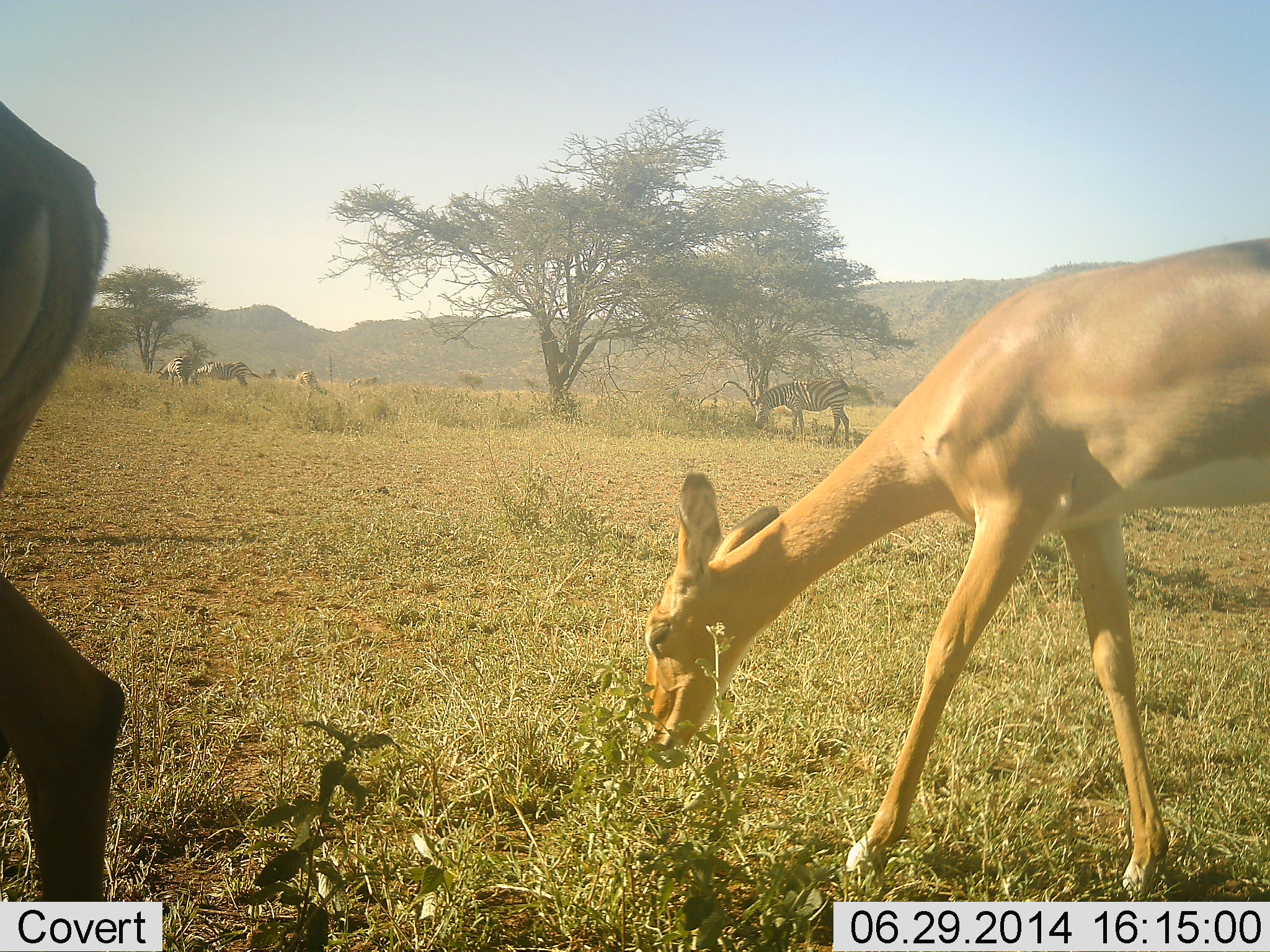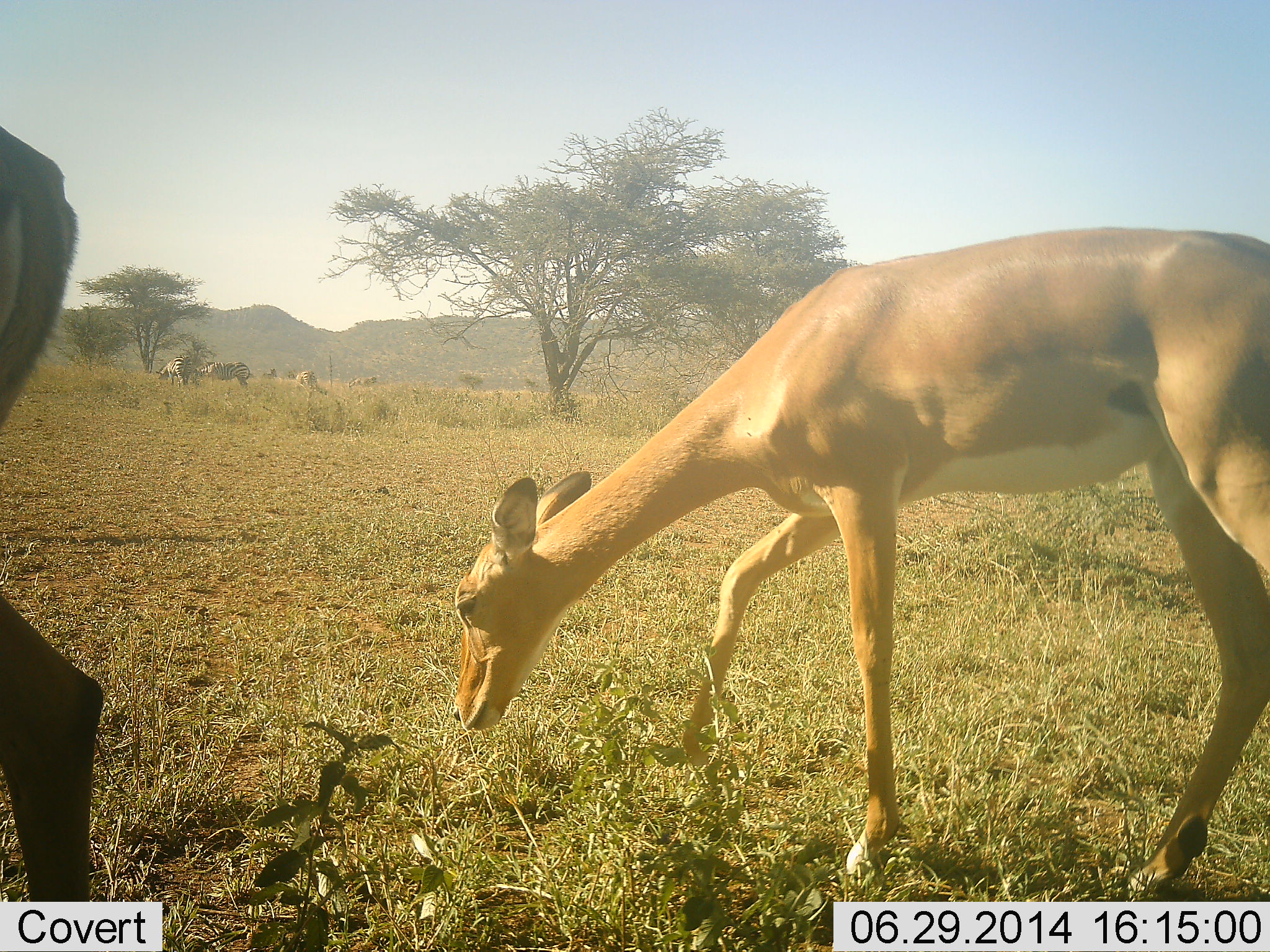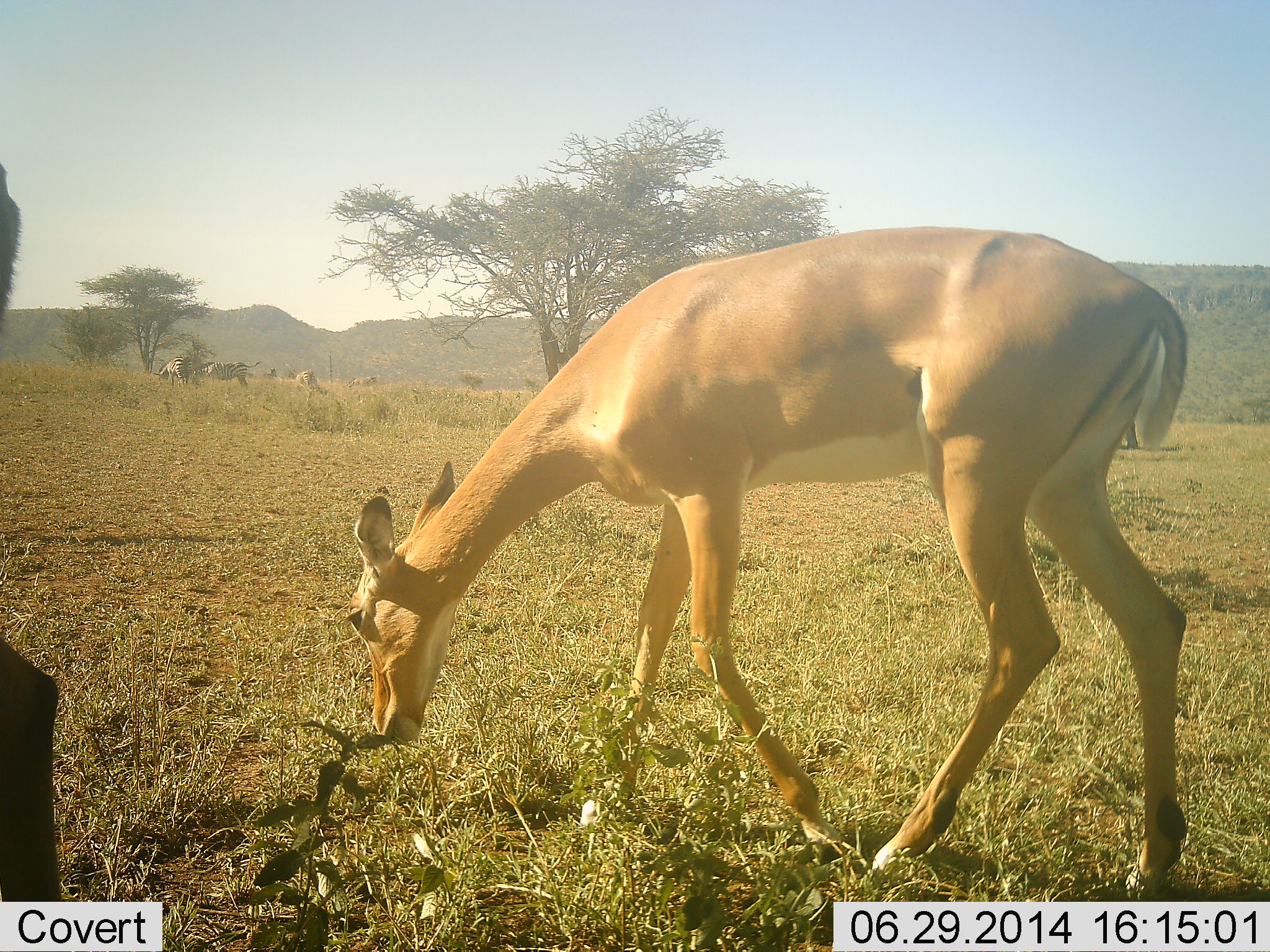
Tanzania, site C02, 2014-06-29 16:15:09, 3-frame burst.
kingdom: Animalia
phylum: Chordata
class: Mammalia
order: Artiodactyla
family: Bovidae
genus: Aepyceros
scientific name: Aepyceros melampus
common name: impala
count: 2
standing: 45%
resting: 0%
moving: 73%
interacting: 0%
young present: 0%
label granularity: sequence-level